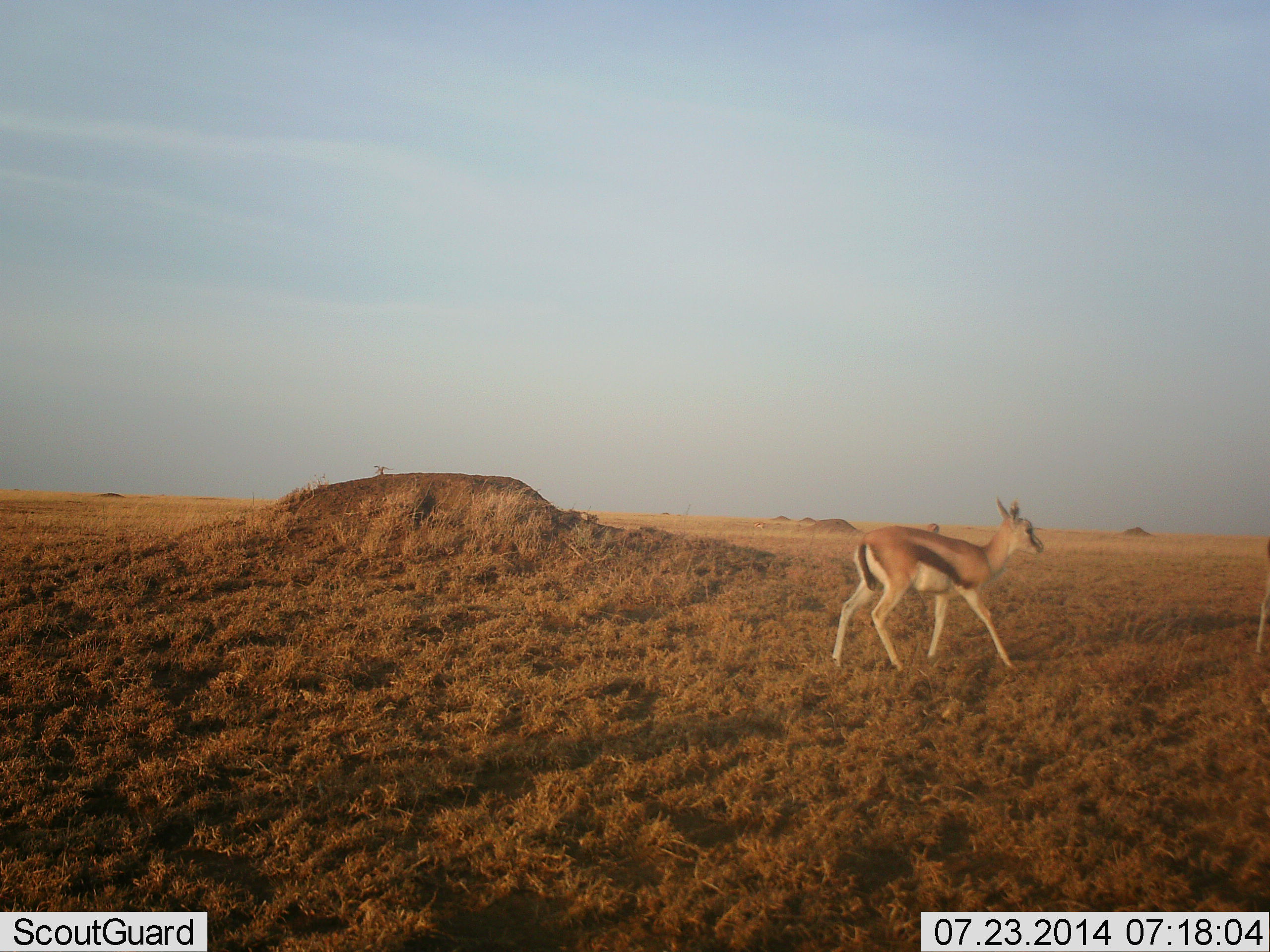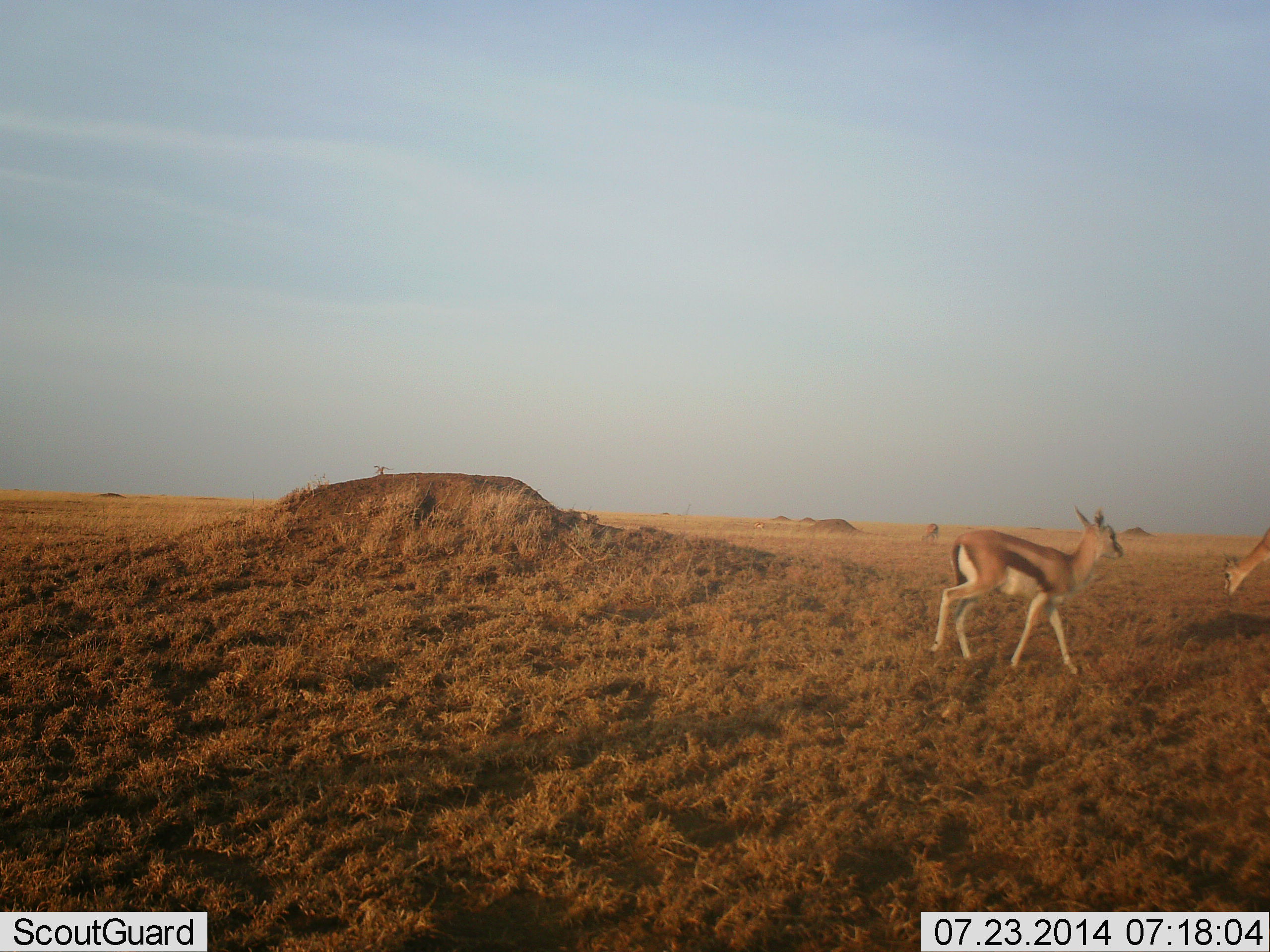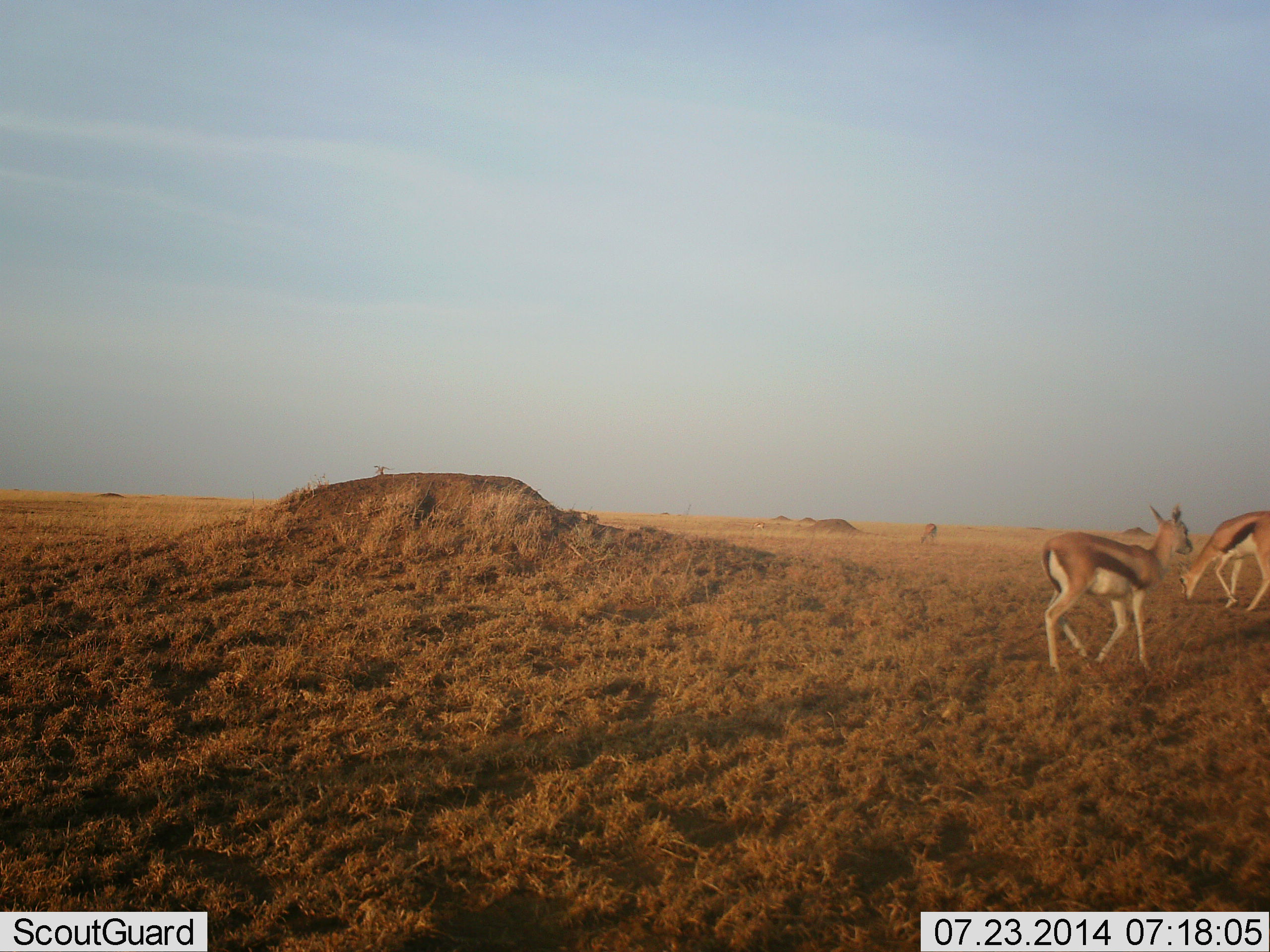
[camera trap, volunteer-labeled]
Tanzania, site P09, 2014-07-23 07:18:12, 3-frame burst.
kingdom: Animalia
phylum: Chordata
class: Mammalia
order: Artiodactyla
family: Bovidae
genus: Eudorcas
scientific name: Eudorcas thomsonii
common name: thomson's gazelle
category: gazellethomsons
Gazellethomsons (thomson's gazelle) (Eudorcas thomsonii), count 2. Behavior (volunteer vote fractions): standing 20%, resting 0%, moving 90%, interacting 0%. Young present (vote fraction): 0%. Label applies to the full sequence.